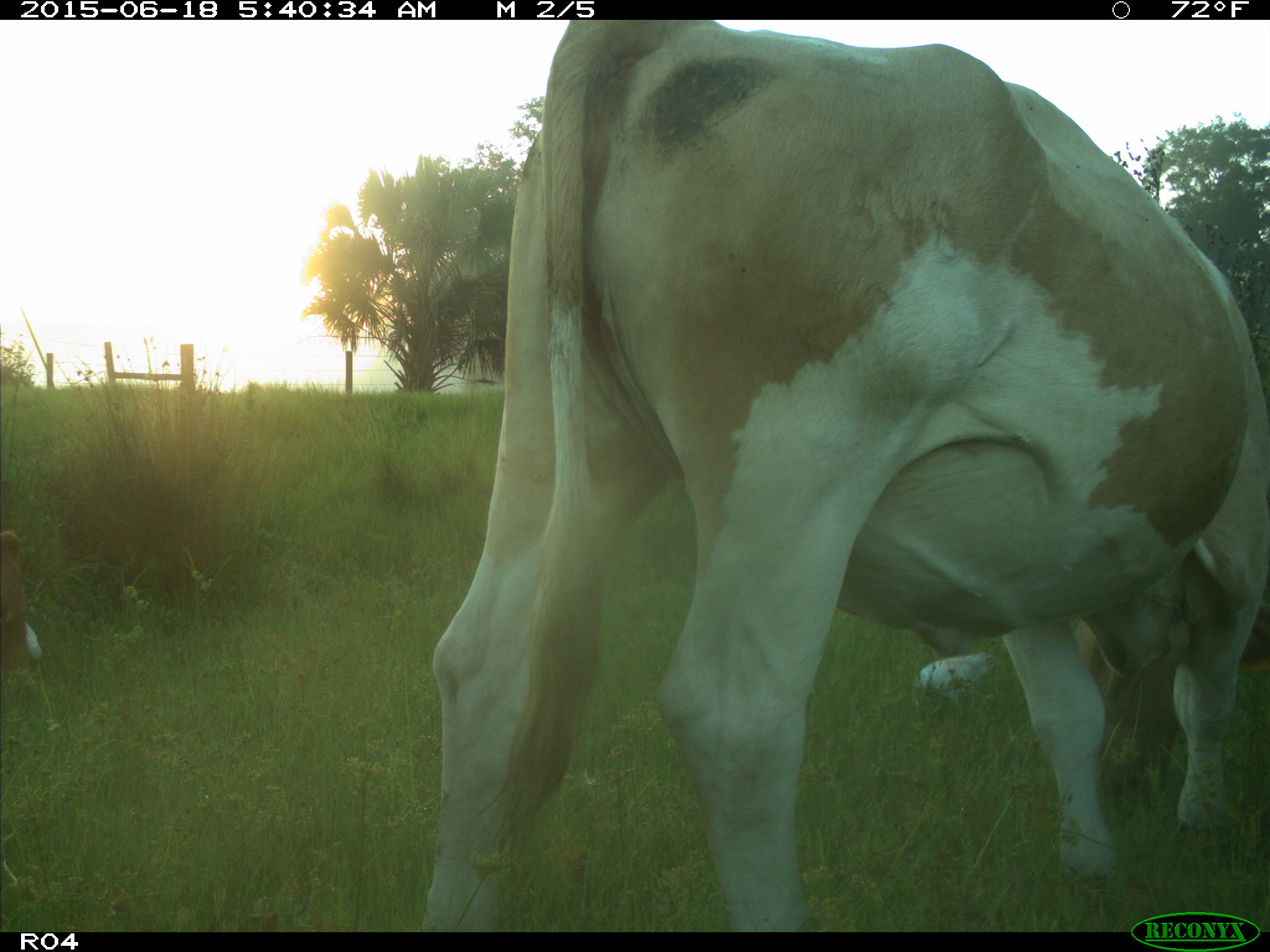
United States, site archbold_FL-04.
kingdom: Animalia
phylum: Chordata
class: Mammalia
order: Artiodactyla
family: Bovidae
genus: Bos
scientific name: Bos taurus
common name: domestic cow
Bos taurus (domestic cow).